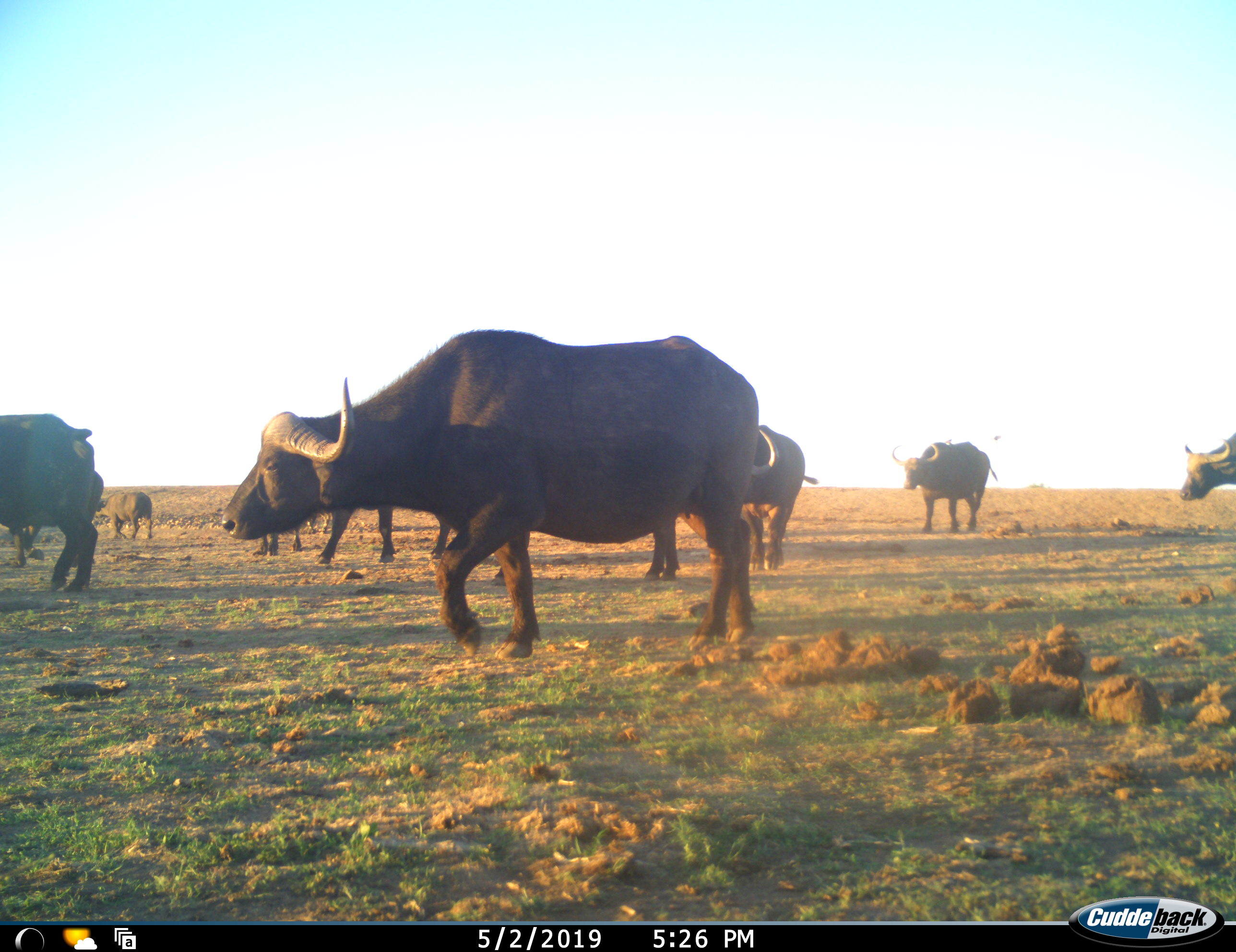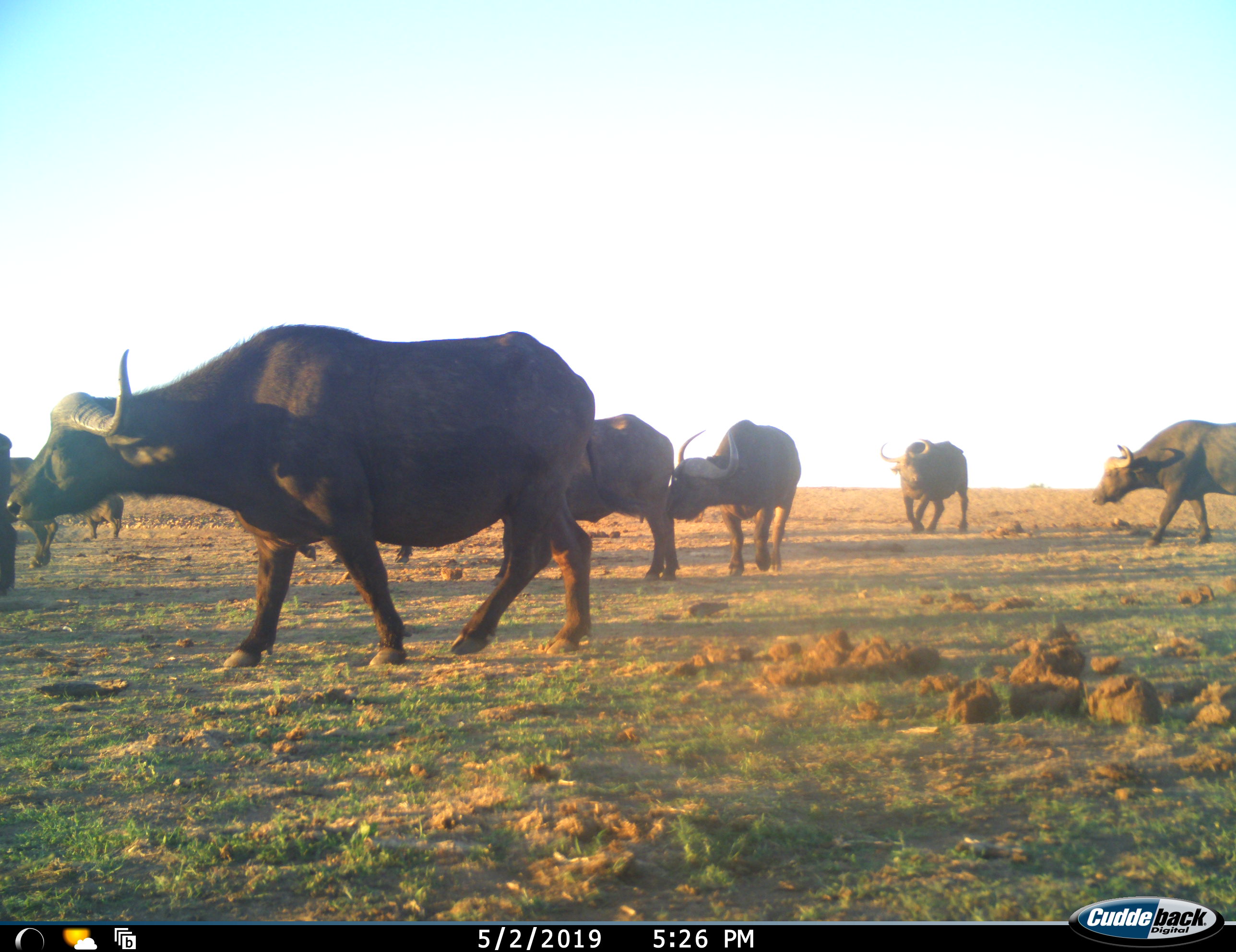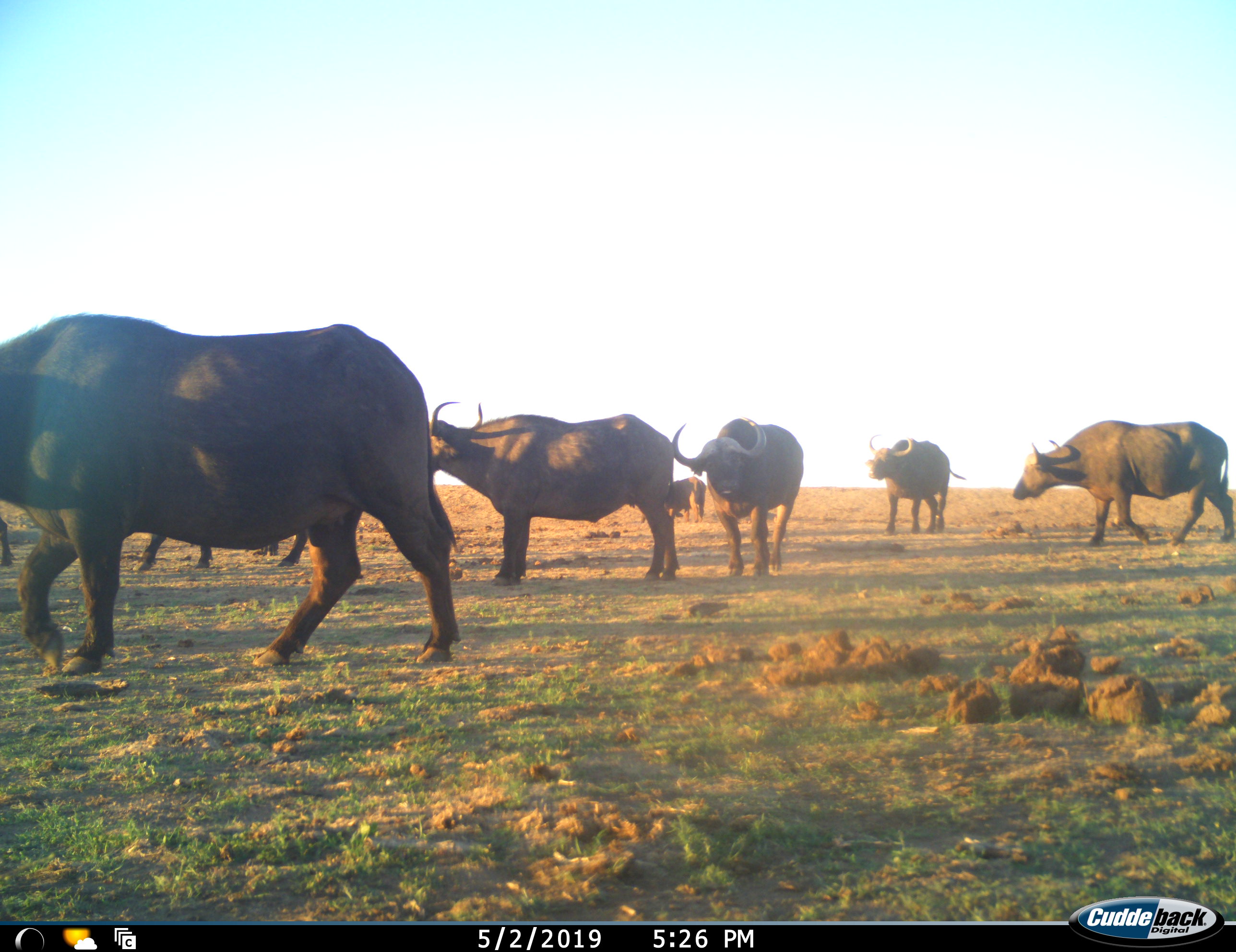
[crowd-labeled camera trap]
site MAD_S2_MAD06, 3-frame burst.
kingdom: Animalia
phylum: Chordata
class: Mammalia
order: Artiodactyla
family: Bovidae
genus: Syncerus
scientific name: Syncerus caffer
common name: african buffalo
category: buffalo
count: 11-50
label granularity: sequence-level